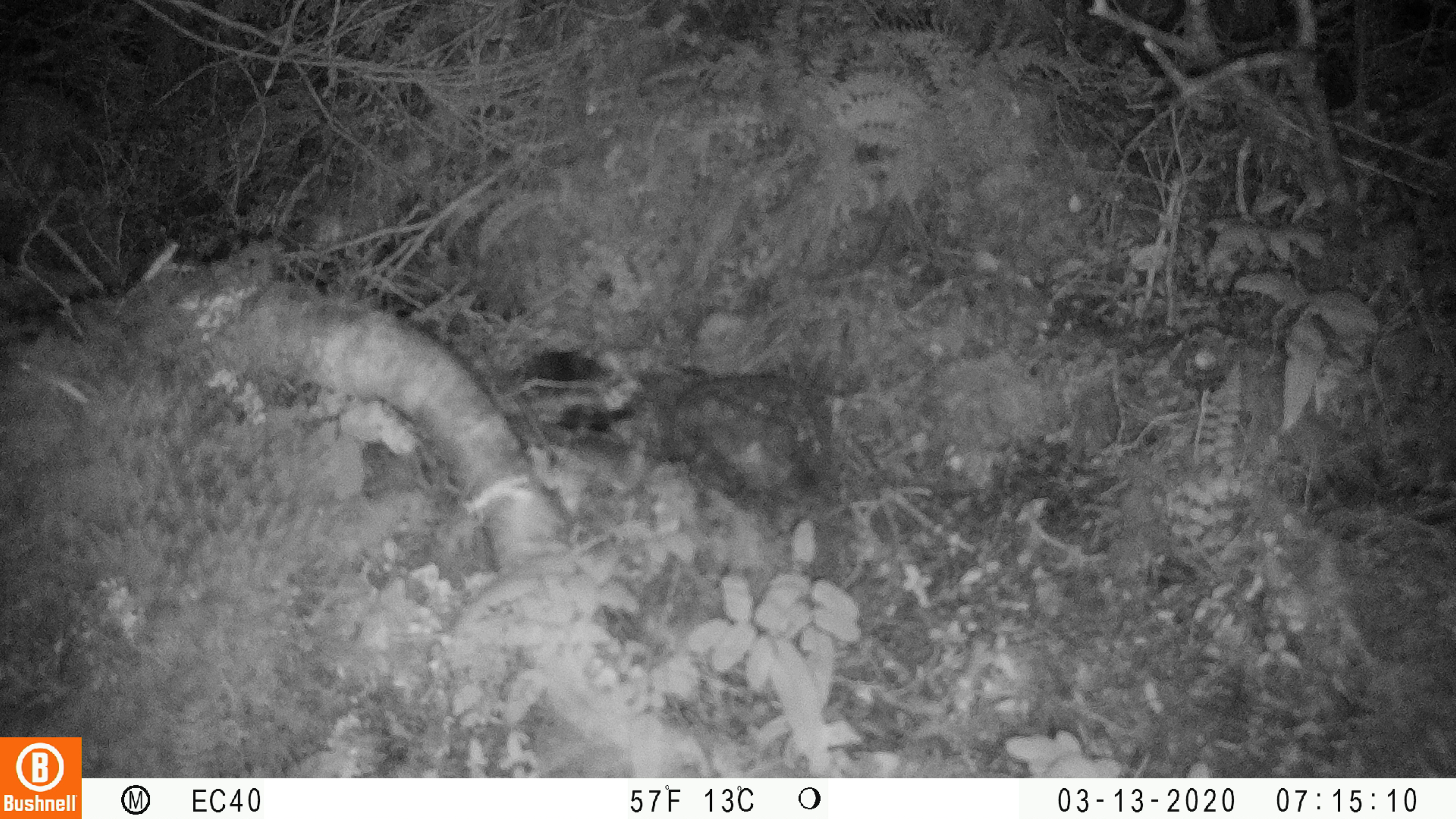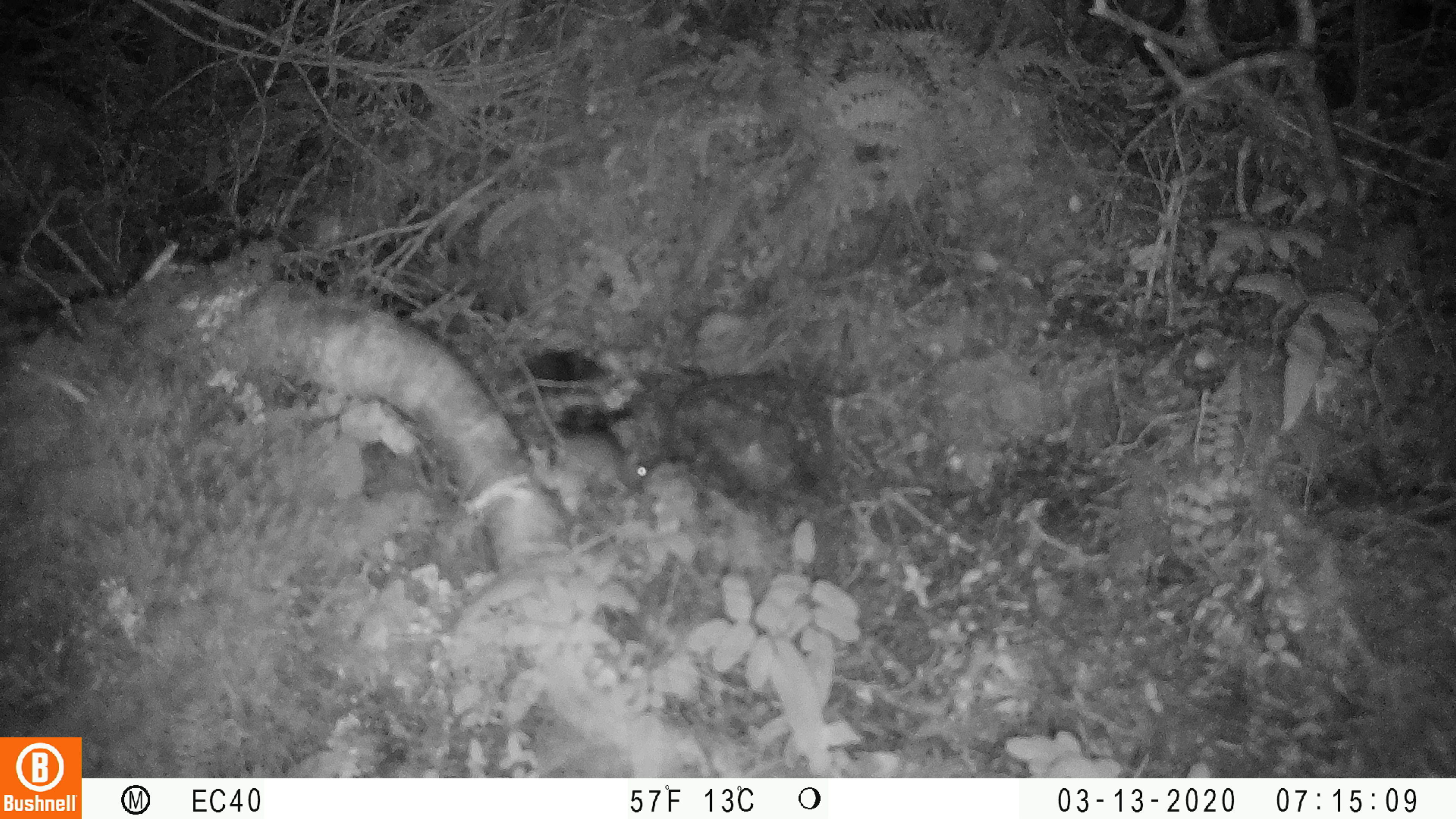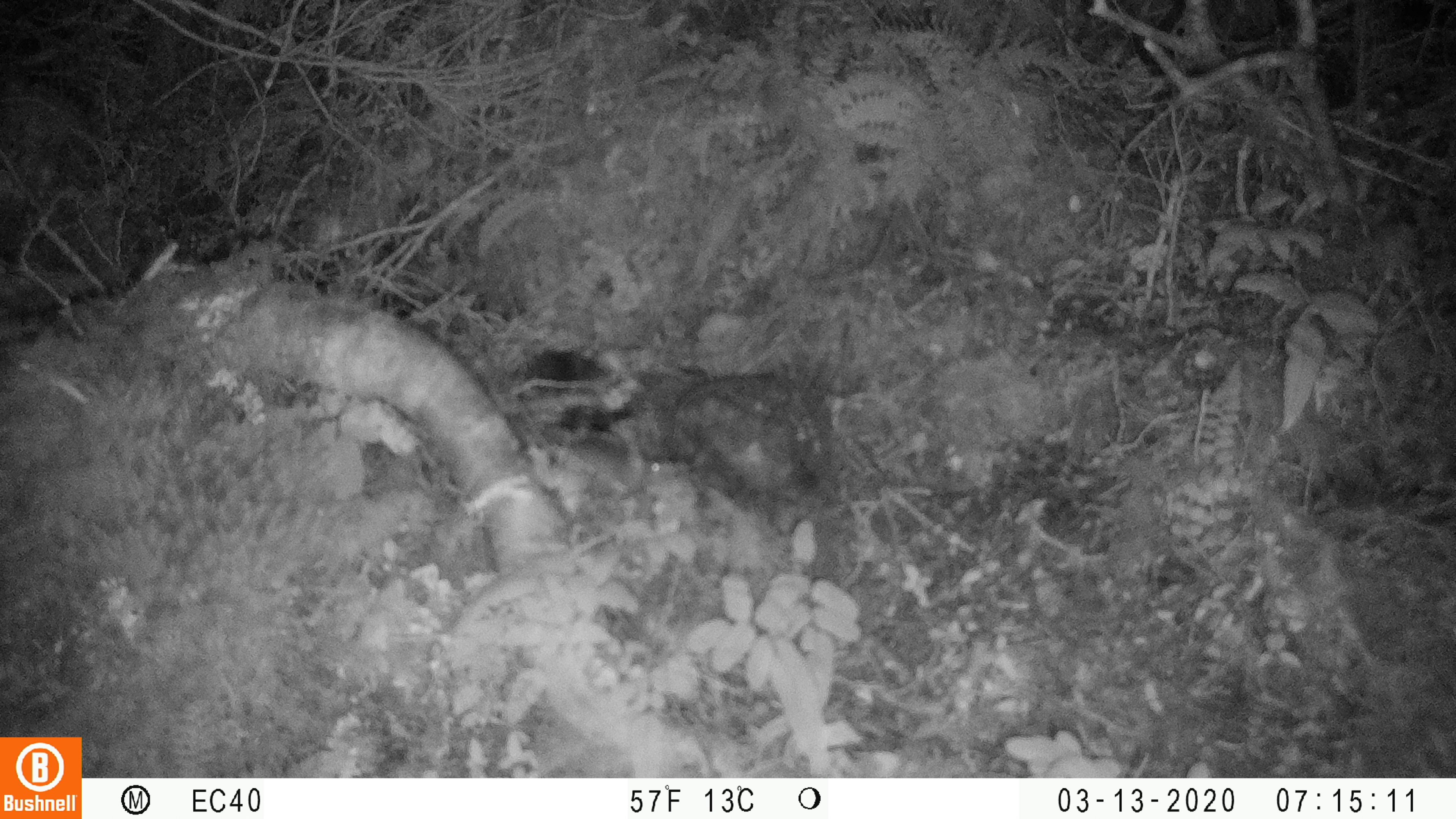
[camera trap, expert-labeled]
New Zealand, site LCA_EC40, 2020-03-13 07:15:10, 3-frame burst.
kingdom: Animalia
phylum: Chordata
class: Mammalia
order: Rodentia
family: Muridae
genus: Mus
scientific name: Mus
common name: mouse